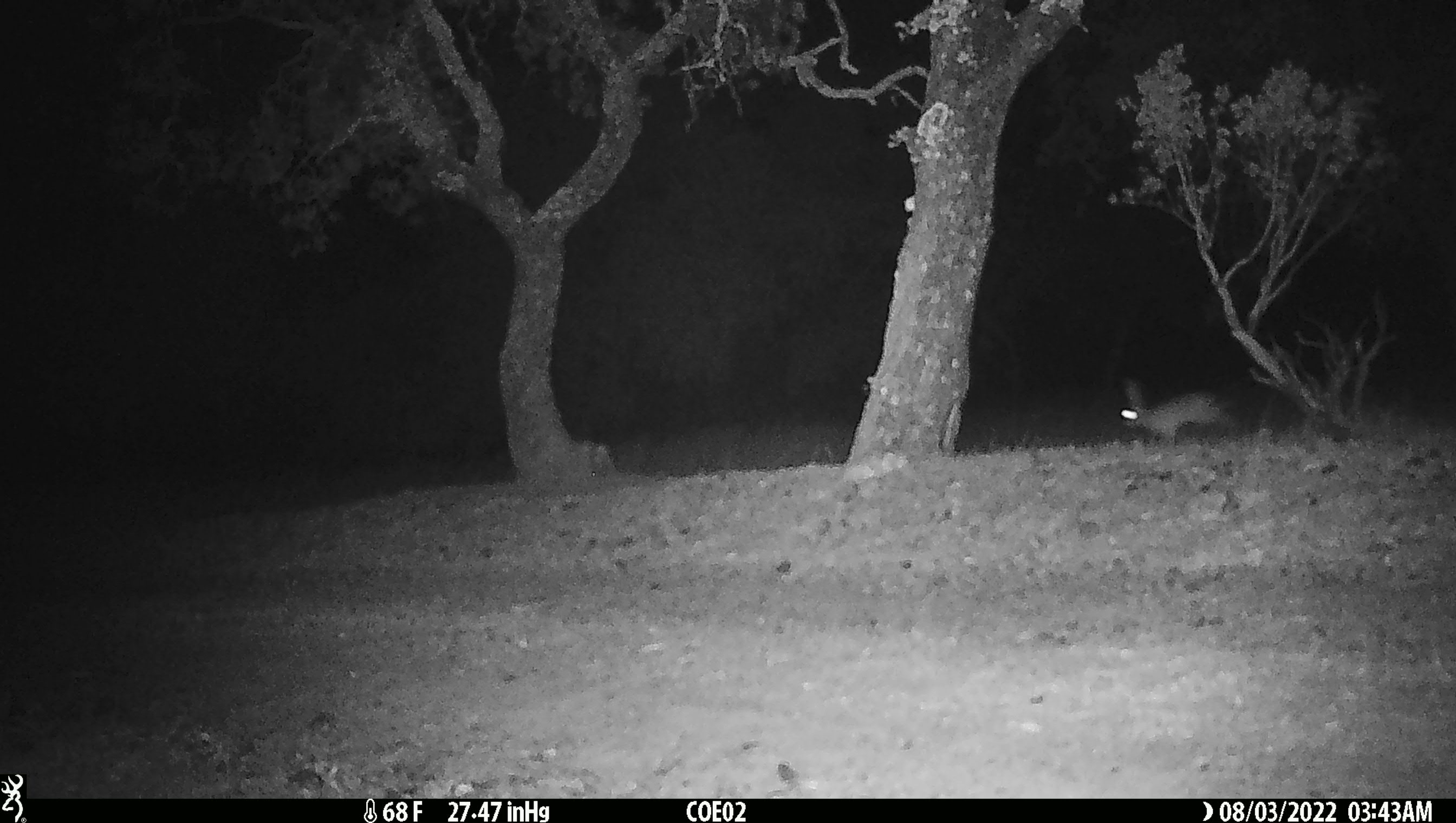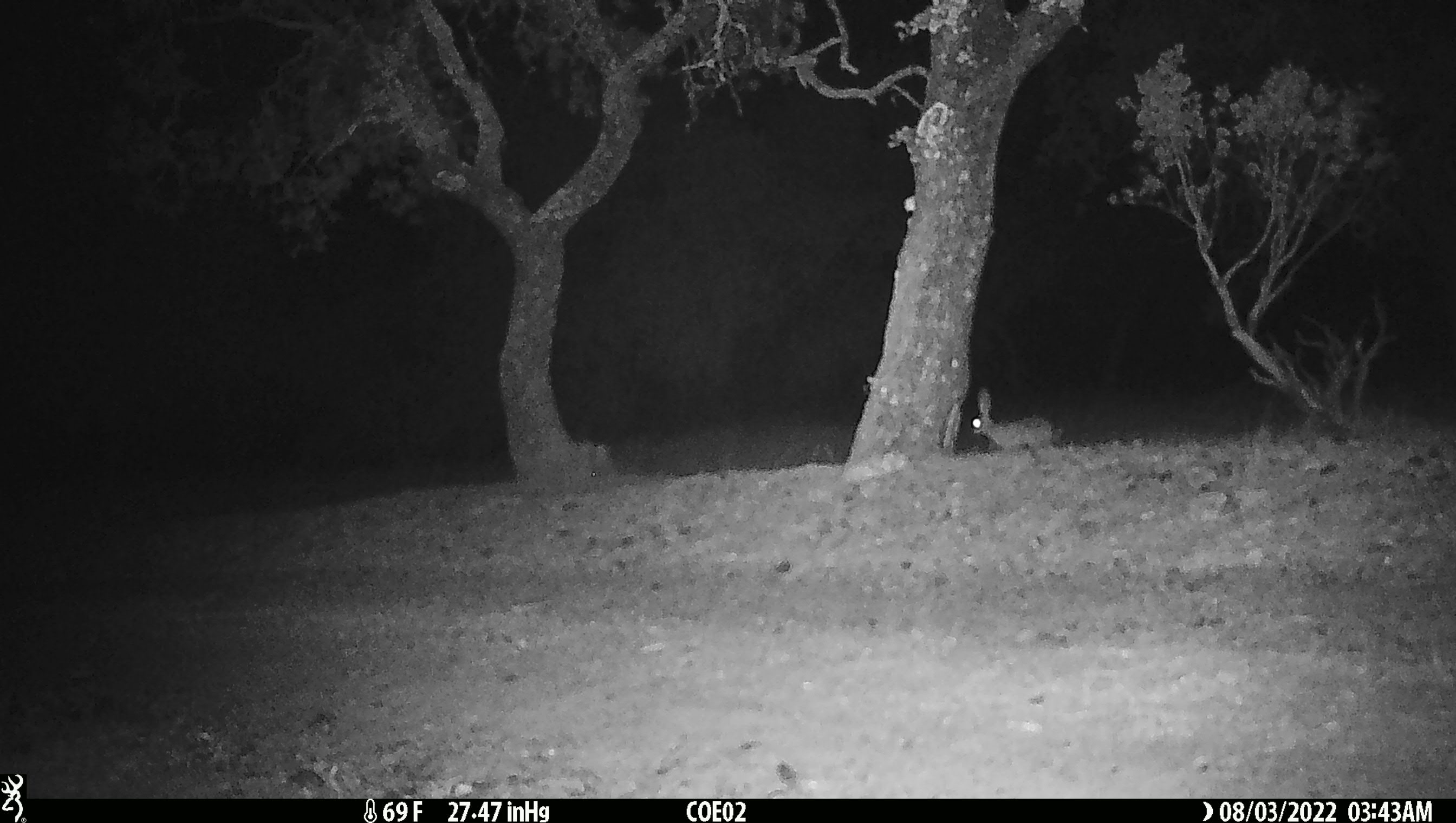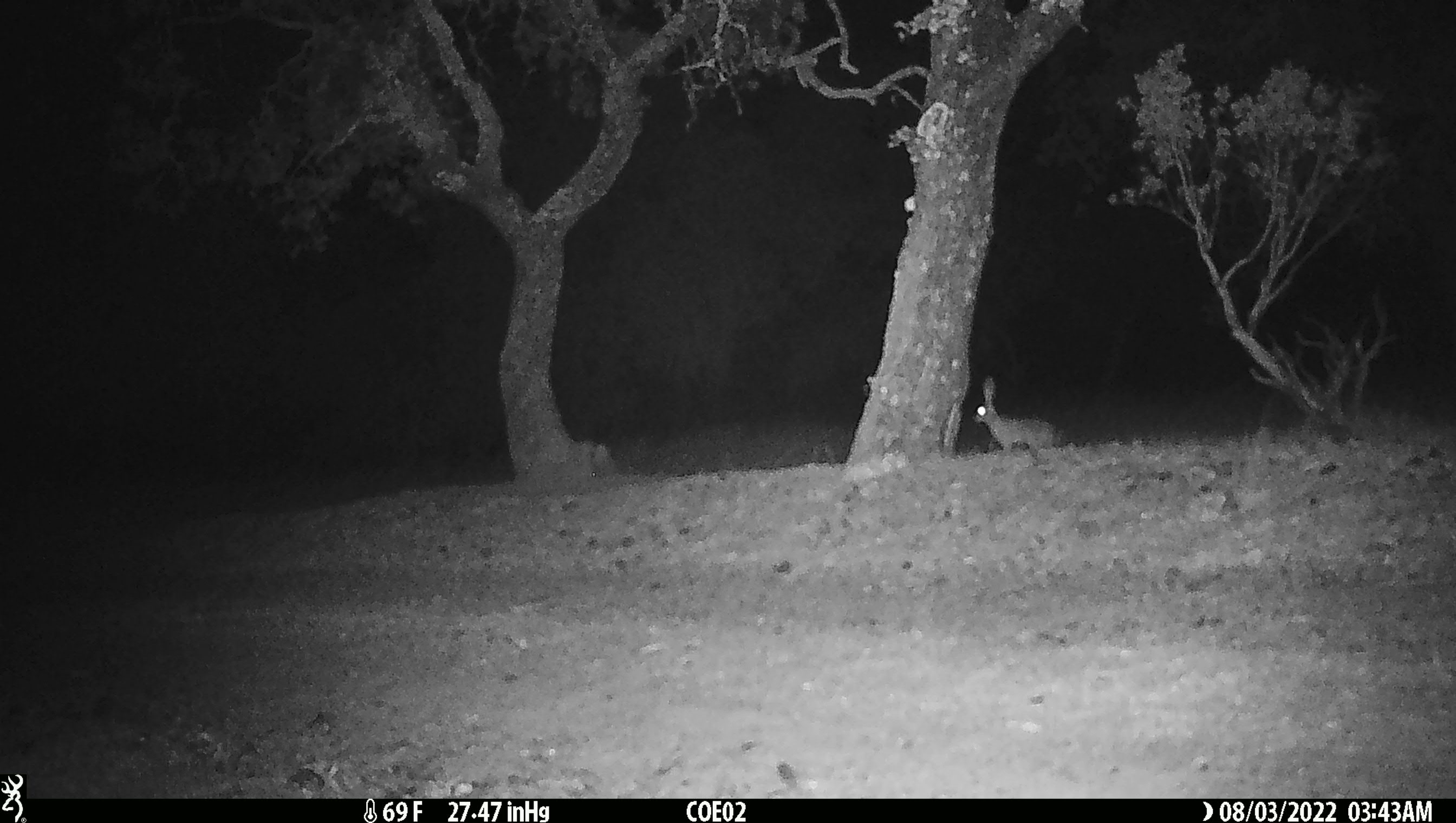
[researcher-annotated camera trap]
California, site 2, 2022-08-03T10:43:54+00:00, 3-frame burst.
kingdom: Animalia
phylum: Chordata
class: Mammalia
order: Lagomorpha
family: Leporidae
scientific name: Leporidae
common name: rabbit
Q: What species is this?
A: Rabbit (Leporidae).